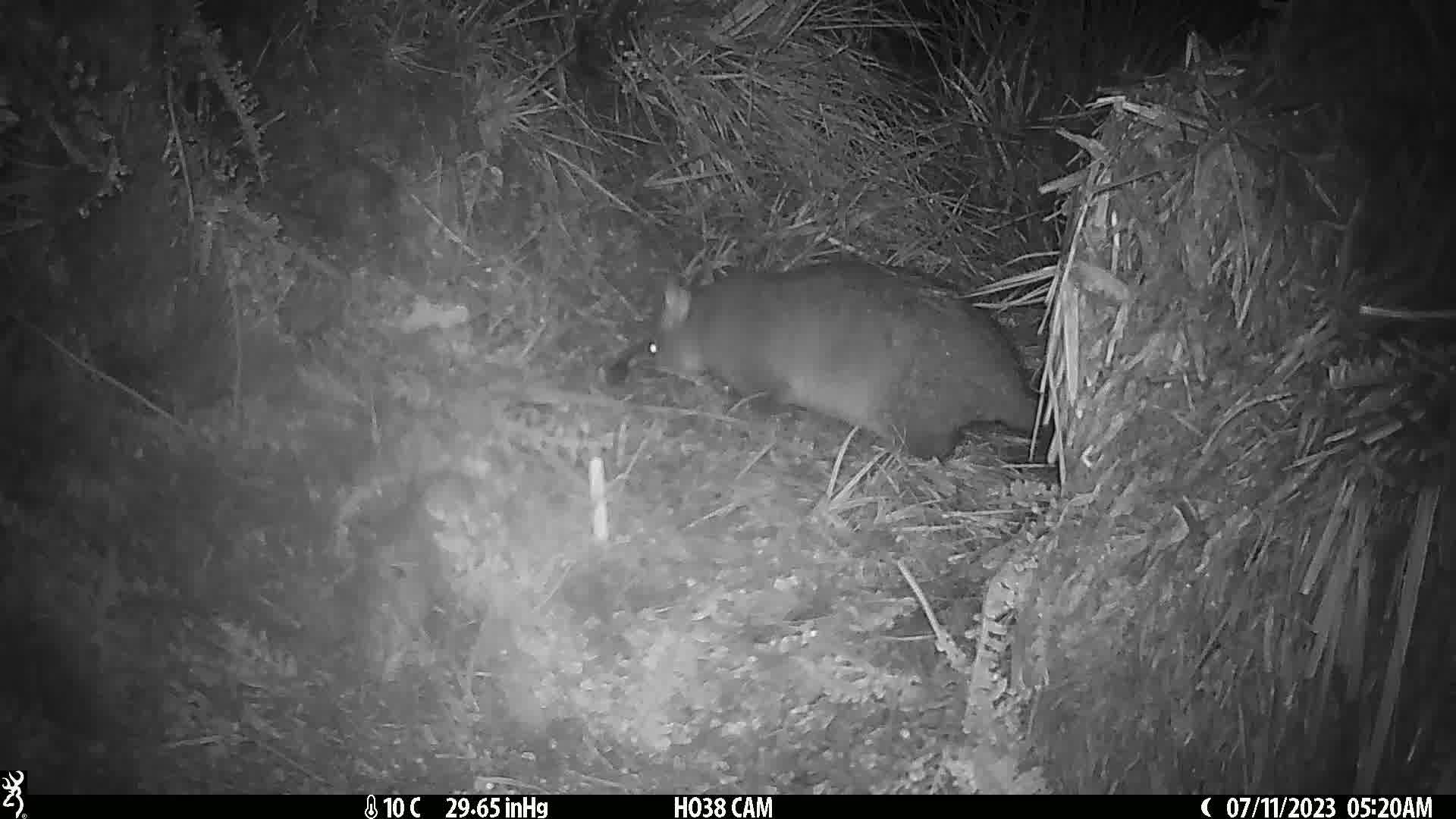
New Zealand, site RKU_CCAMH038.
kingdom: Animalia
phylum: Chordata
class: Mammalia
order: Diprotodontia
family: Phalangeridae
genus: Trichosurus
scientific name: Trichosurus vulpecula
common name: common brushtail possum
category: possum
Possum (common brushtail possum) (Trichosurus vulpecula).